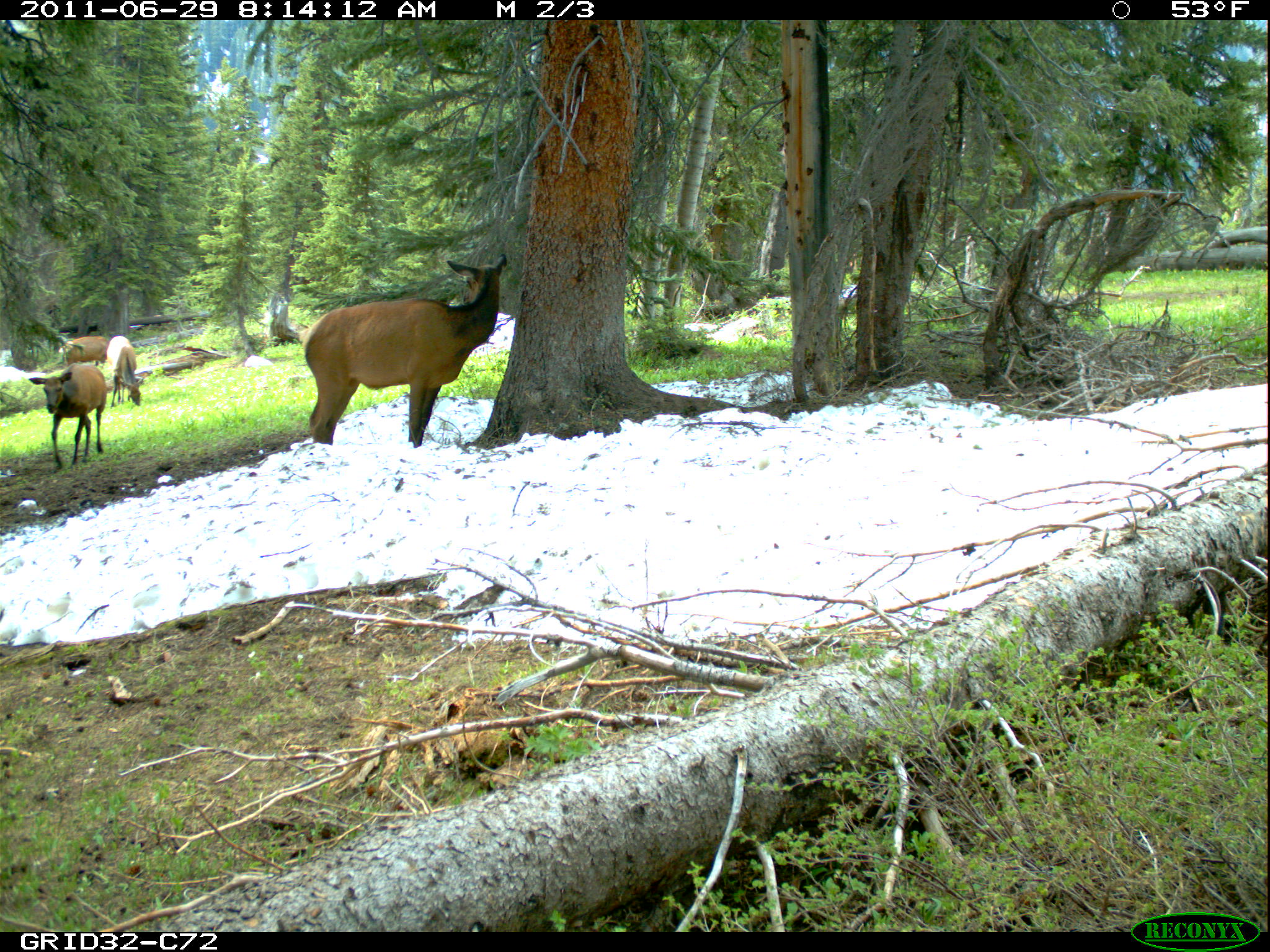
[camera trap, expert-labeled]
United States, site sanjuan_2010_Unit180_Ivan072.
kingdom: Animalia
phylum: Chordata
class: Mammalia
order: Artiodactyla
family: Cervidae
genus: Cervus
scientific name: Cervus elaphus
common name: red deer